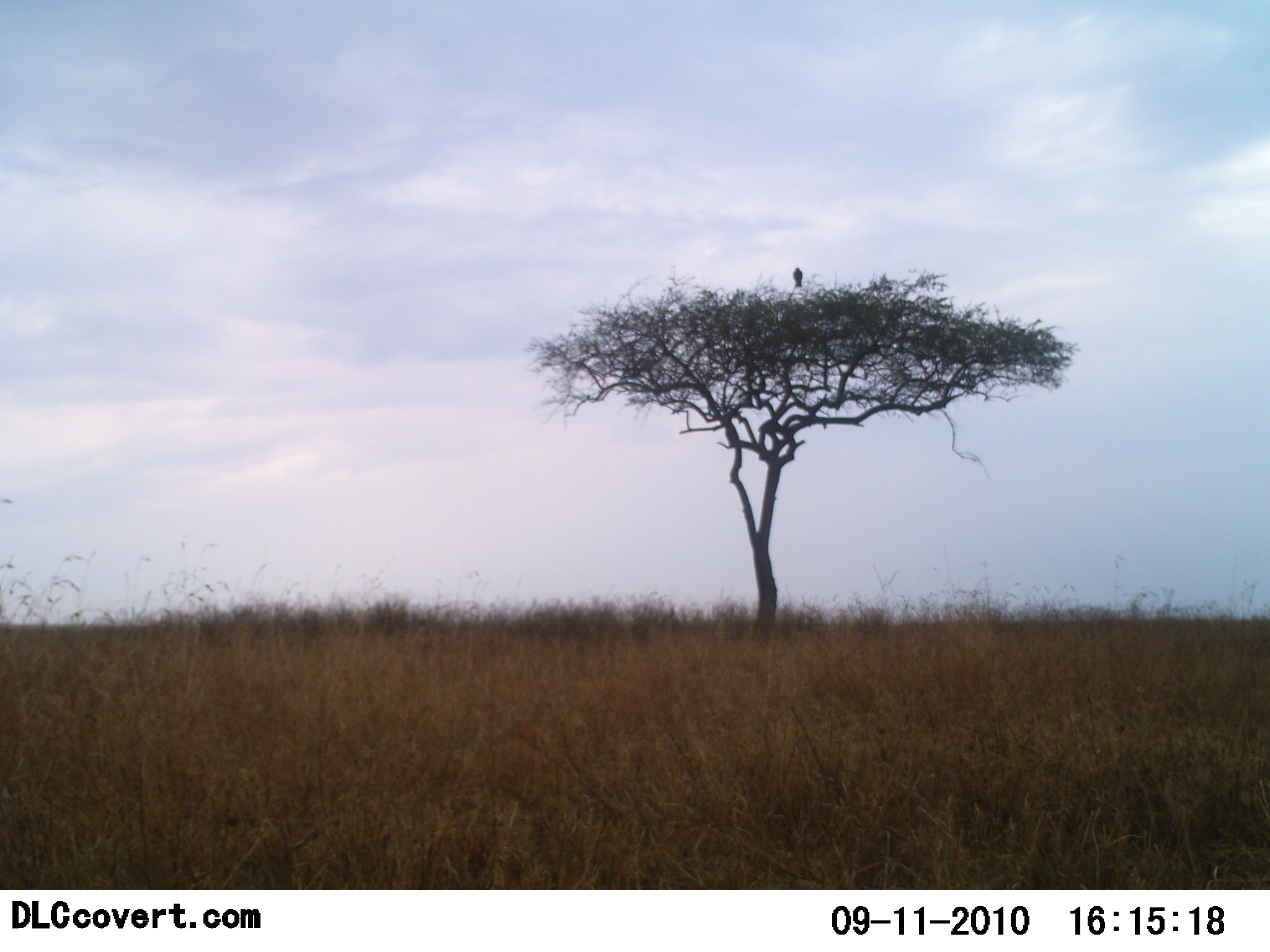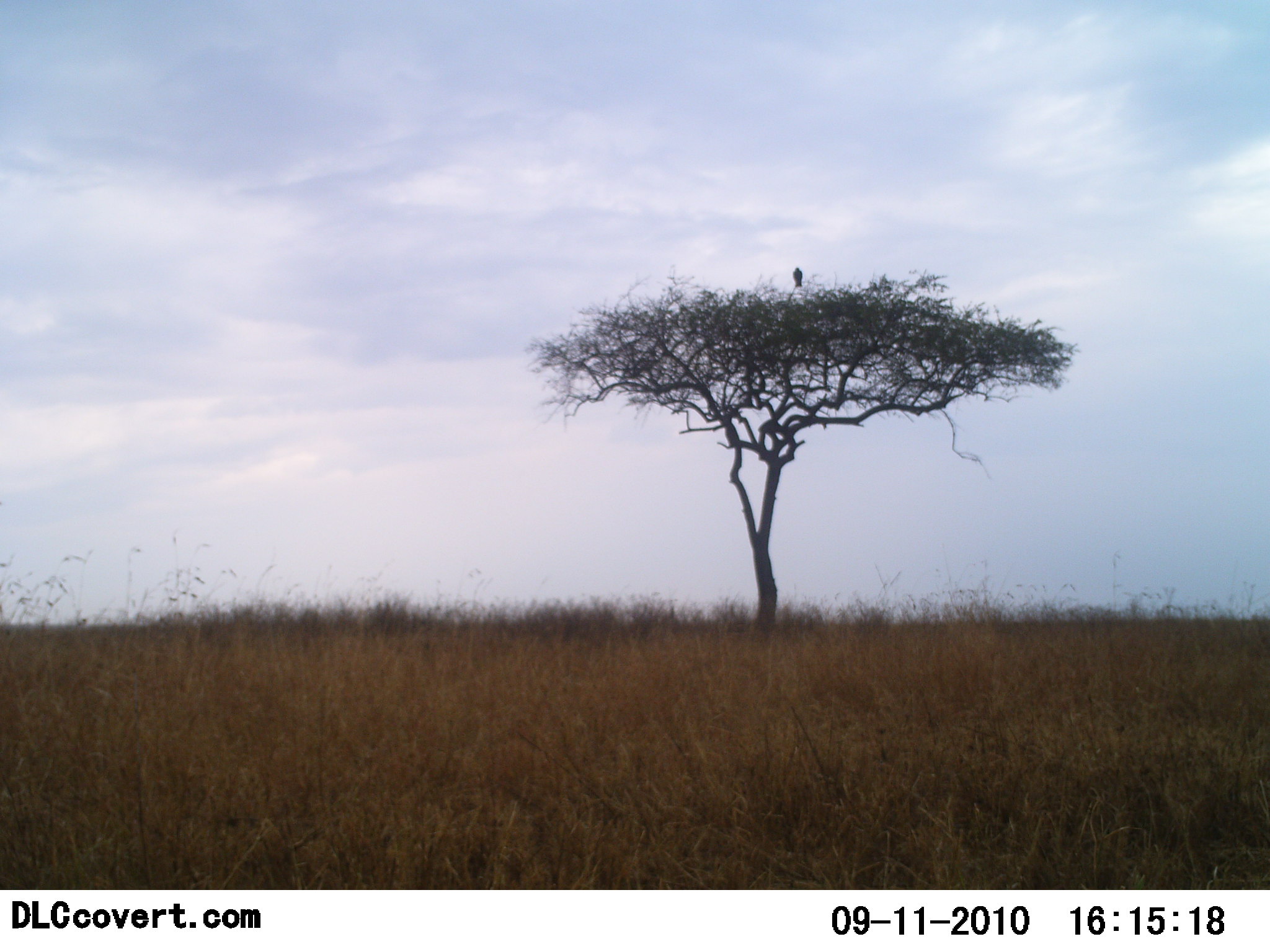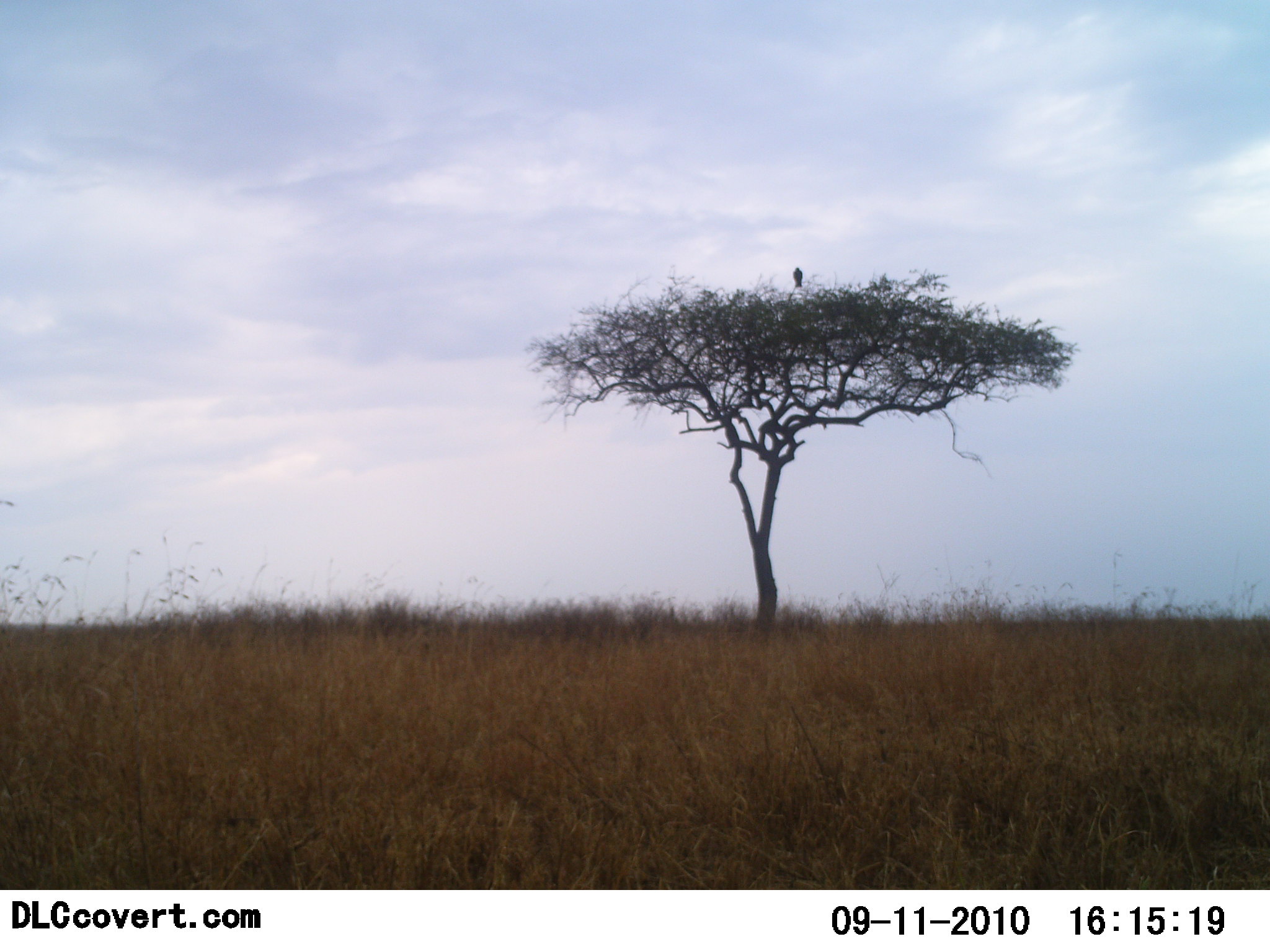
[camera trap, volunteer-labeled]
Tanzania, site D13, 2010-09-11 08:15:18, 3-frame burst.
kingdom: Animalia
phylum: Chordata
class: Aves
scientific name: Aves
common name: bird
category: otherbird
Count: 1.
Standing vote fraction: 40%.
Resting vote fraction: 60%.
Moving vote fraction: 0%.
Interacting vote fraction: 0%.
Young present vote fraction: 0%.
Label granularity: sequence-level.